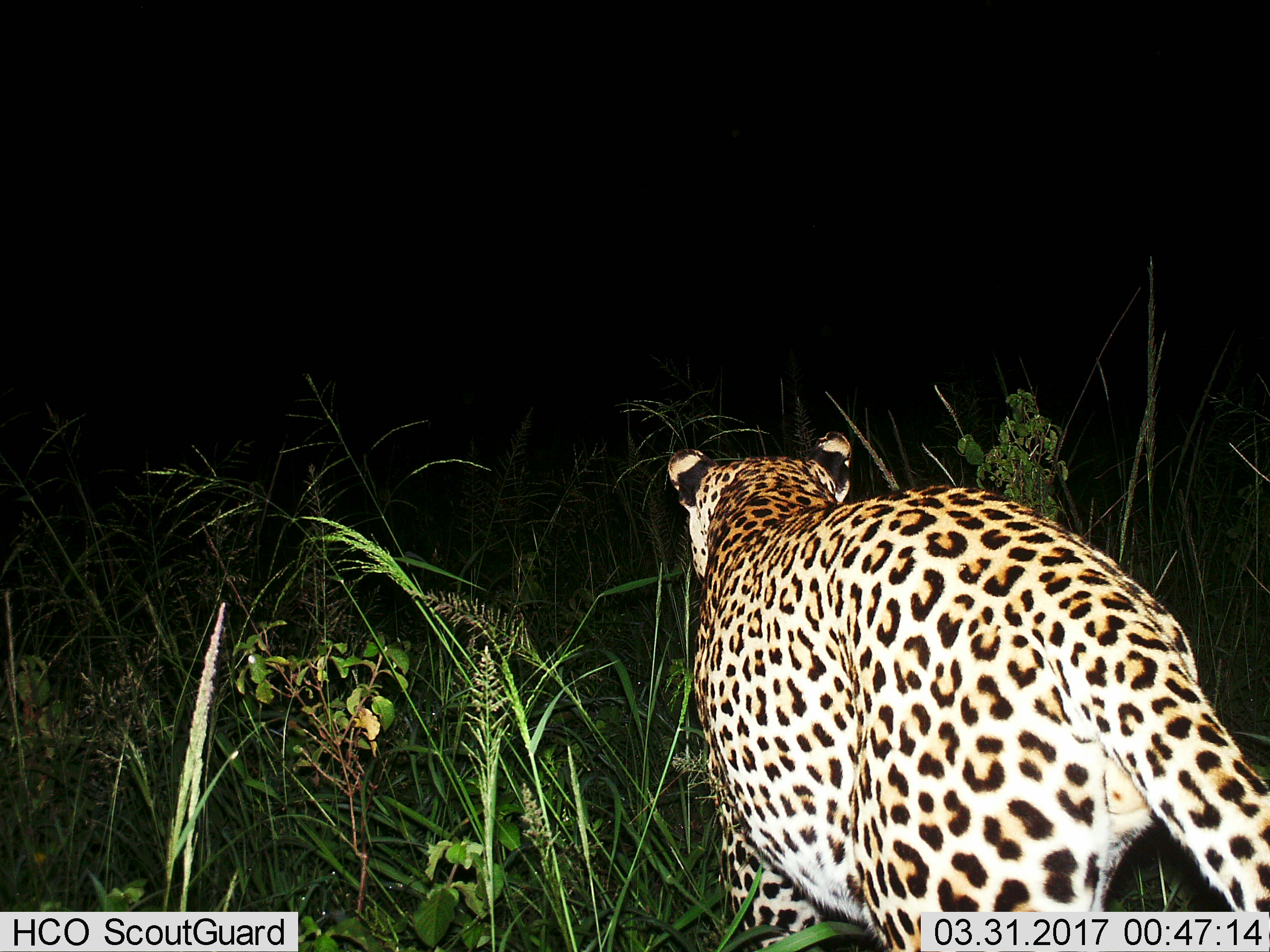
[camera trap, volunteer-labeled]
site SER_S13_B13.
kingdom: Animalia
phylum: Chordata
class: Mammalia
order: Carnivora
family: Felidae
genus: Panthera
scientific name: Panthera pardus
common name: leopard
Leopard (Panthera pardus), count 1. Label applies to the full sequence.